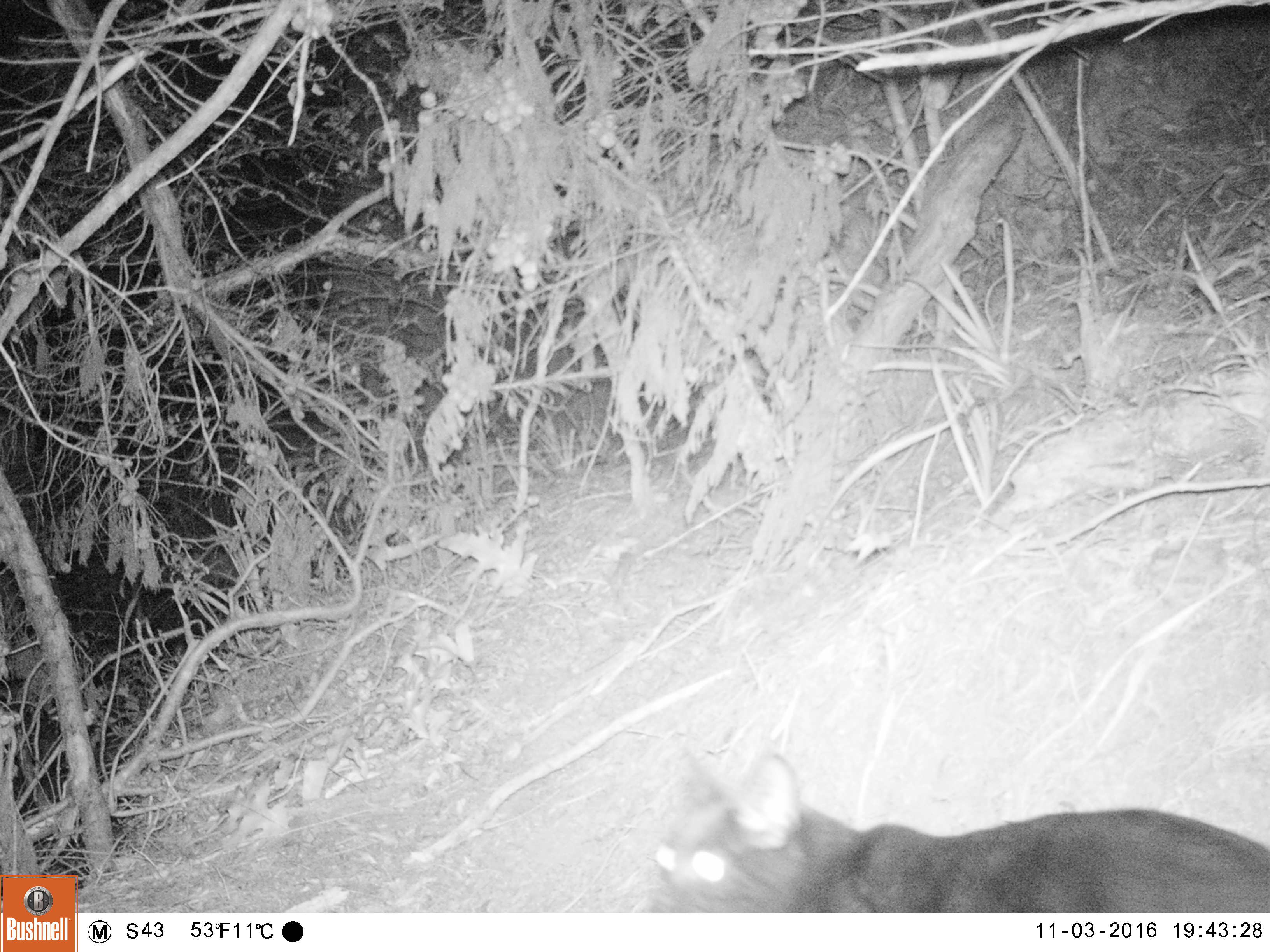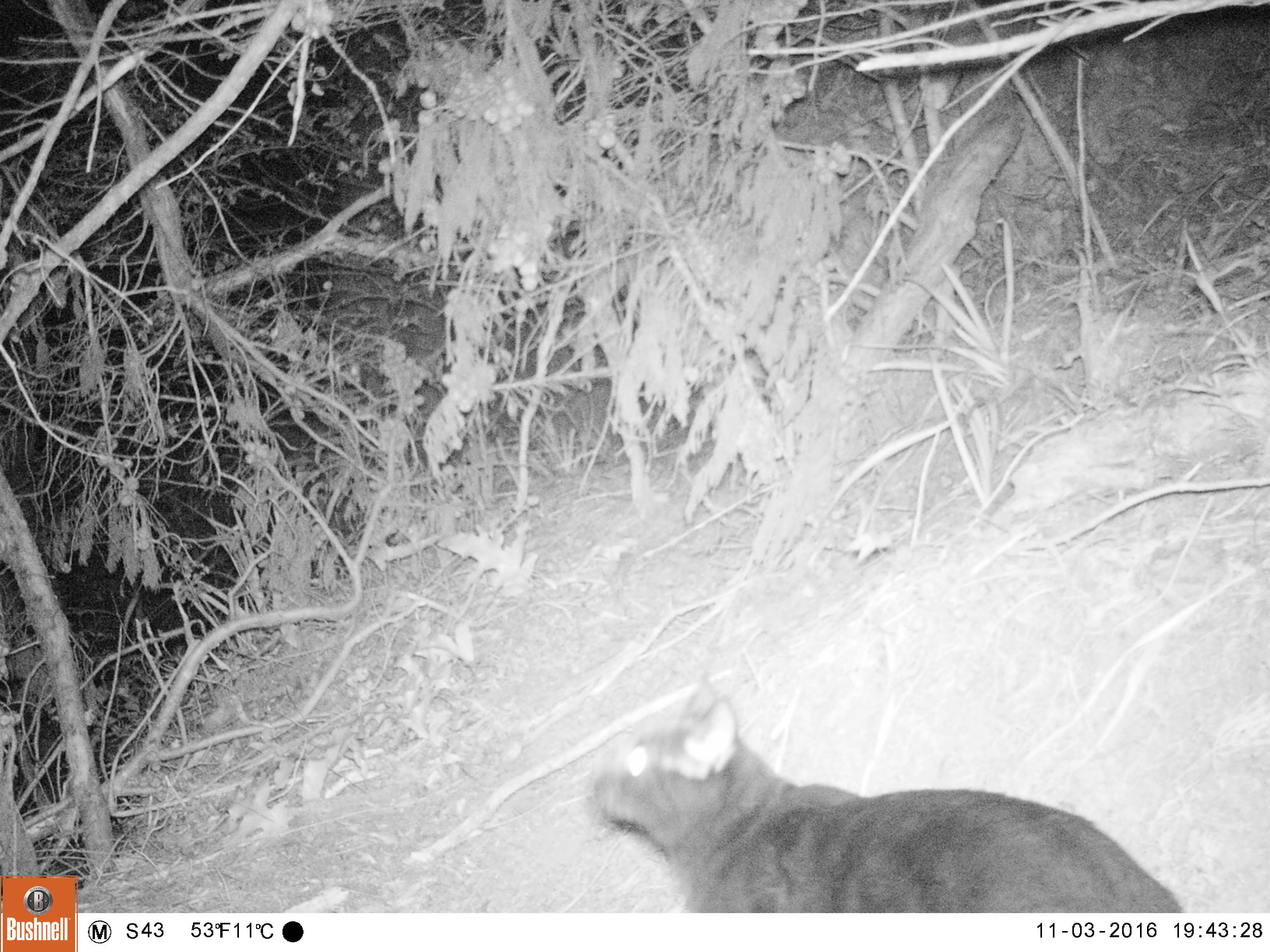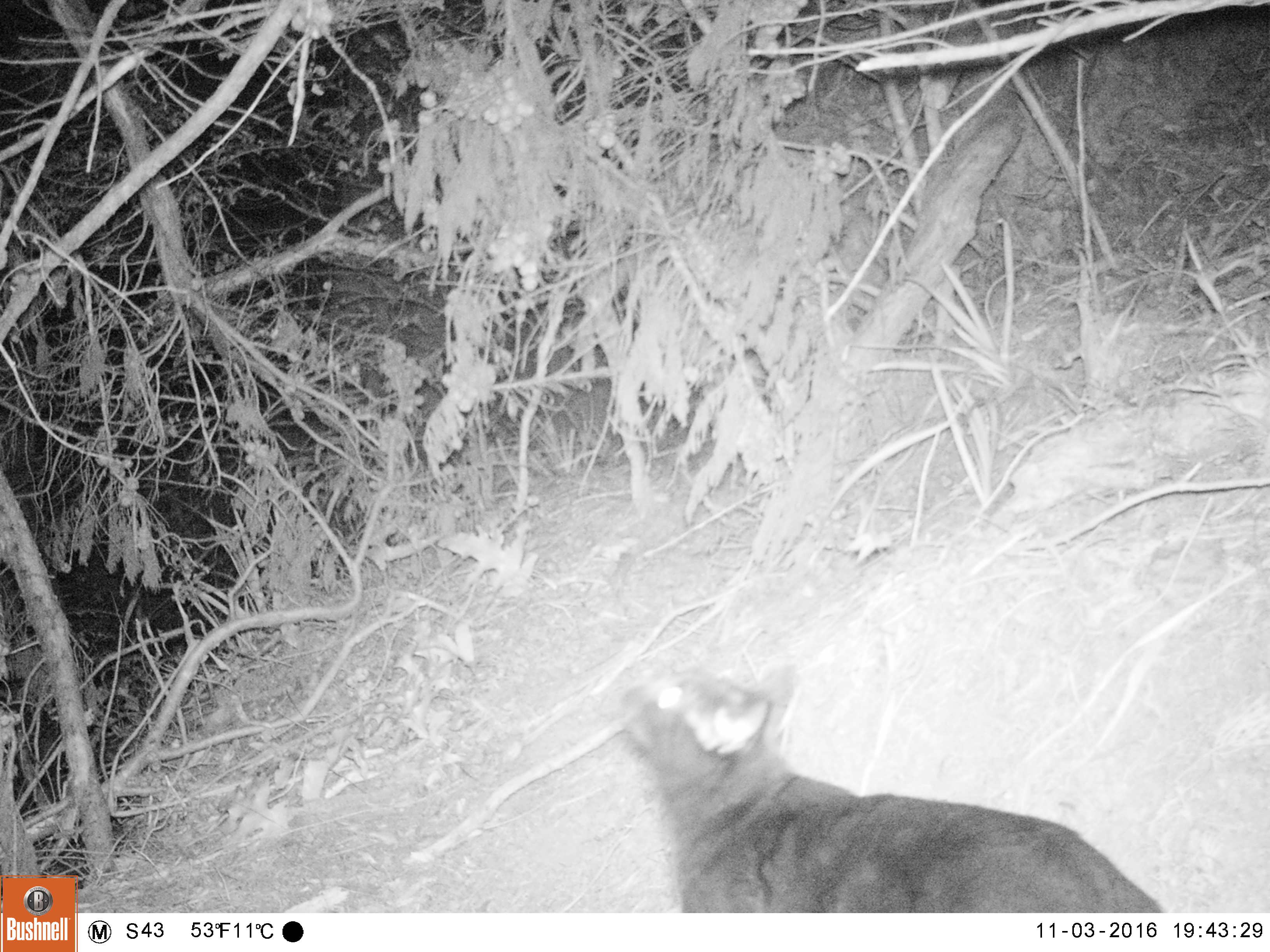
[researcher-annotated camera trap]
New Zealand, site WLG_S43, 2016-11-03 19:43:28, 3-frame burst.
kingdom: Animalia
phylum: Chordata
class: Mammalia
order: Carnivora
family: Felidae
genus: Felis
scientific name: Felis catus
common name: domestic cat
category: cat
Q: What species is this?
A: Cat (domestic cat) (Felis catus).